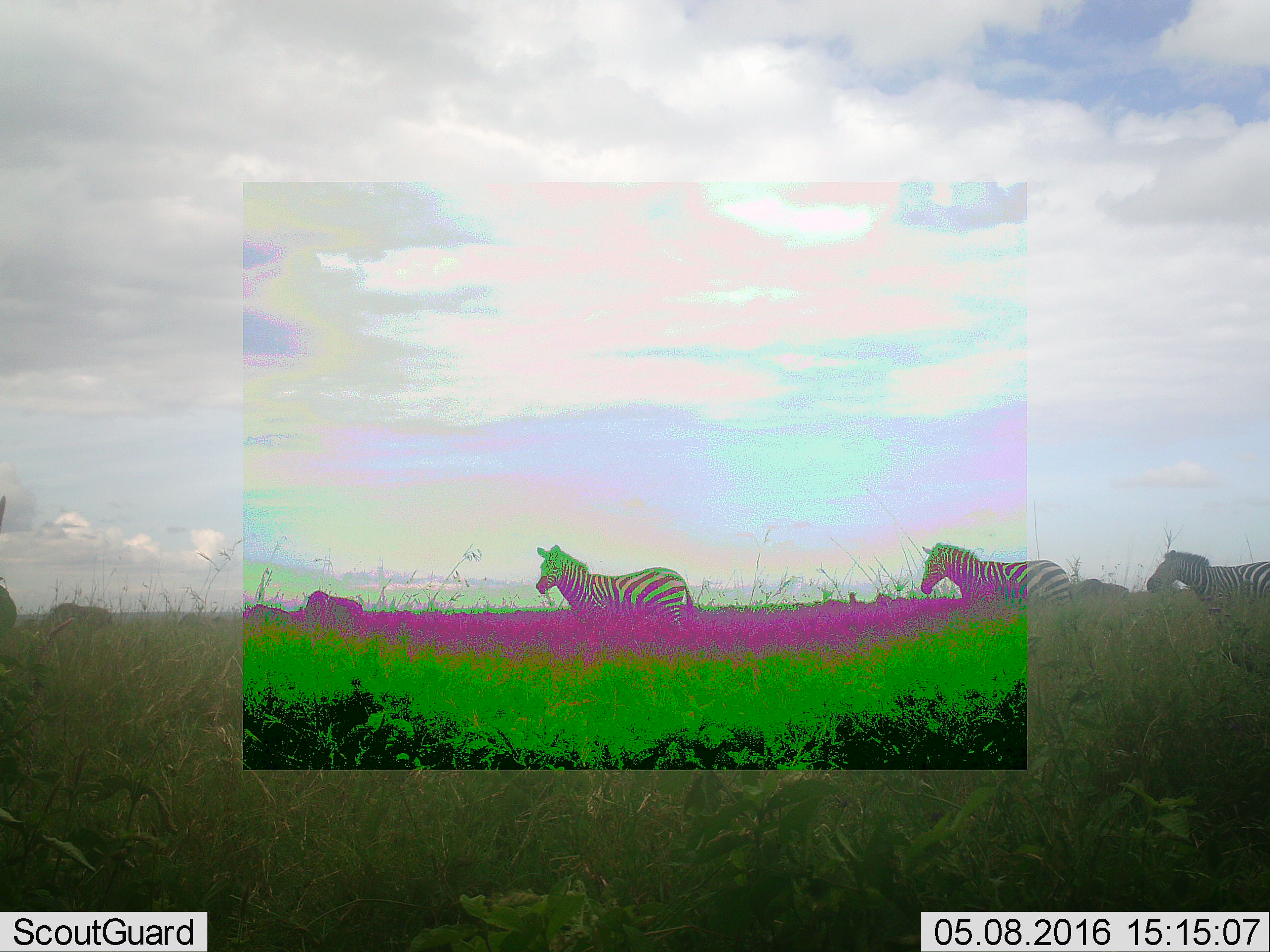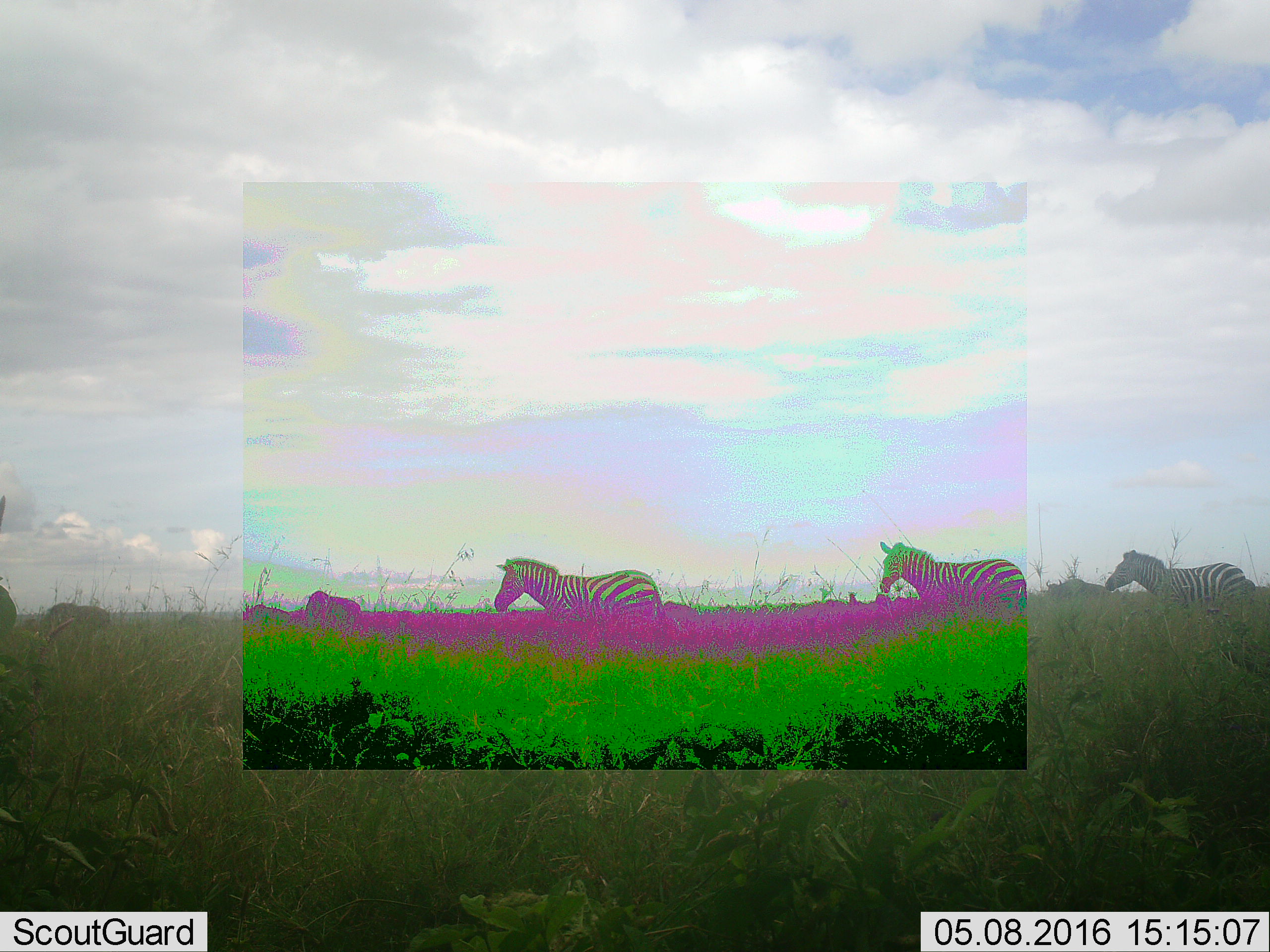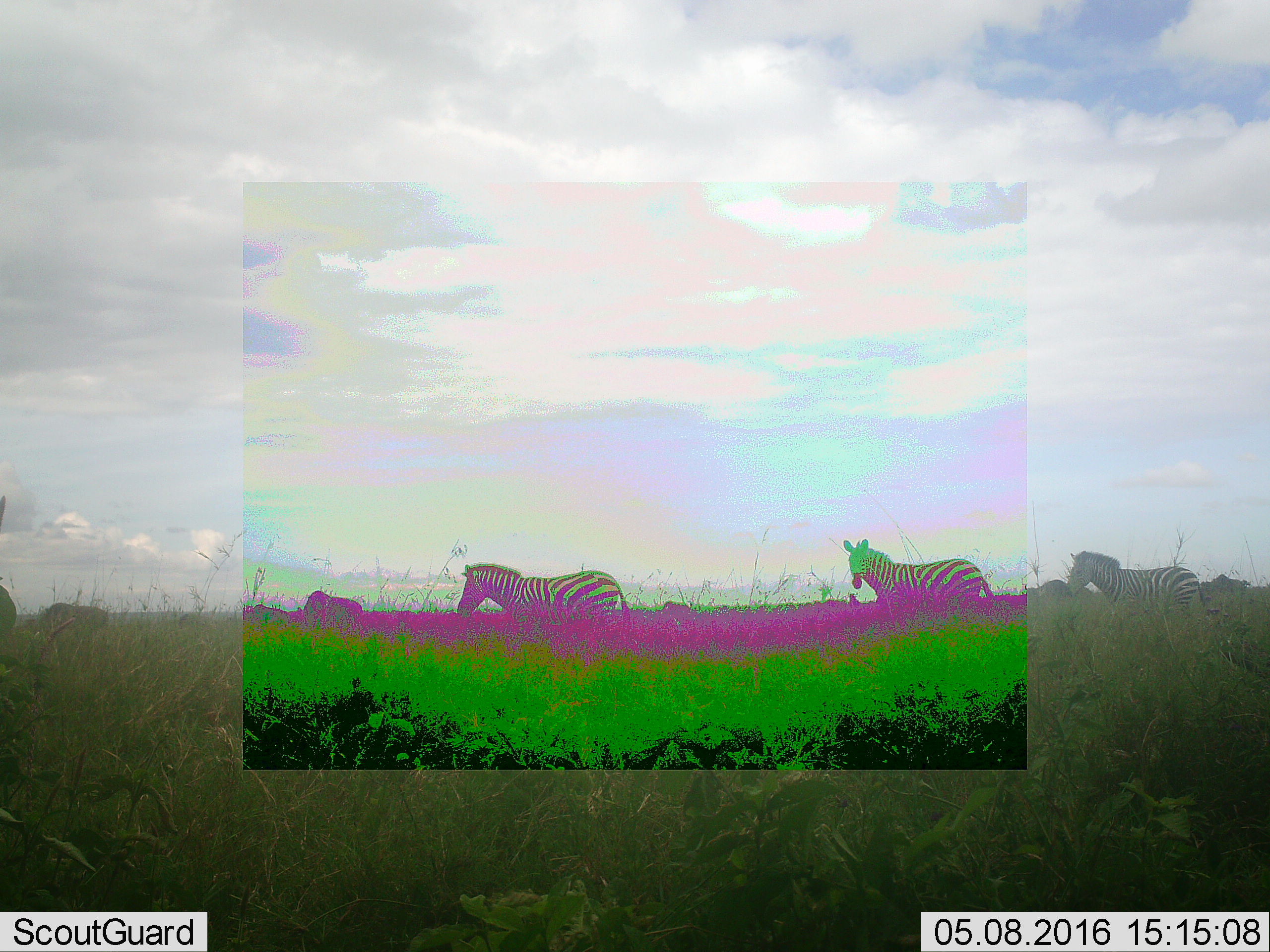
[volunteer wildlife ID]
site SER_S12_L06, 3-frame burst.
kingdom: Animalia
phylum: Chordata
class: Mammalia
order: Perissodactyla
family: Equidae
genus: Equus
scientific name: Equus quagga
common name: plains zebra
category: zebraplains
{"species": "zebraplains (plains zebra) (Equus quagga)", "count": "4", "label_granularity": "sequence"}